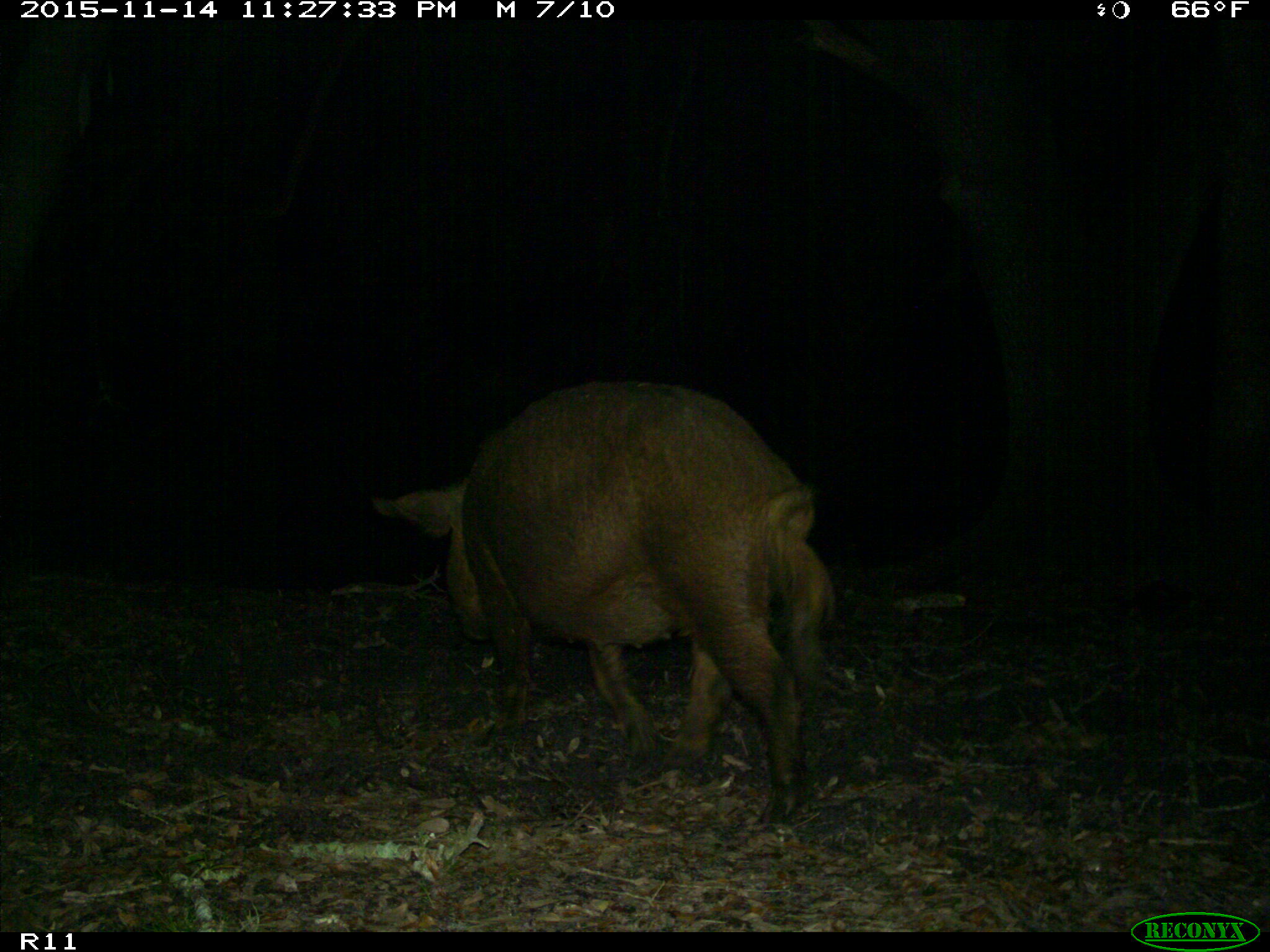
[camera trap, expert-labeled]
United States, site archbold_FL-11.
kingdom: Animalia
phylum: Chordata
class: Mammalia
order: Artiodactyla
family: Suidae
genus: Sus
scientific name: Sus scrofa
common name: wild boar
Sus scrofa (wild boar).